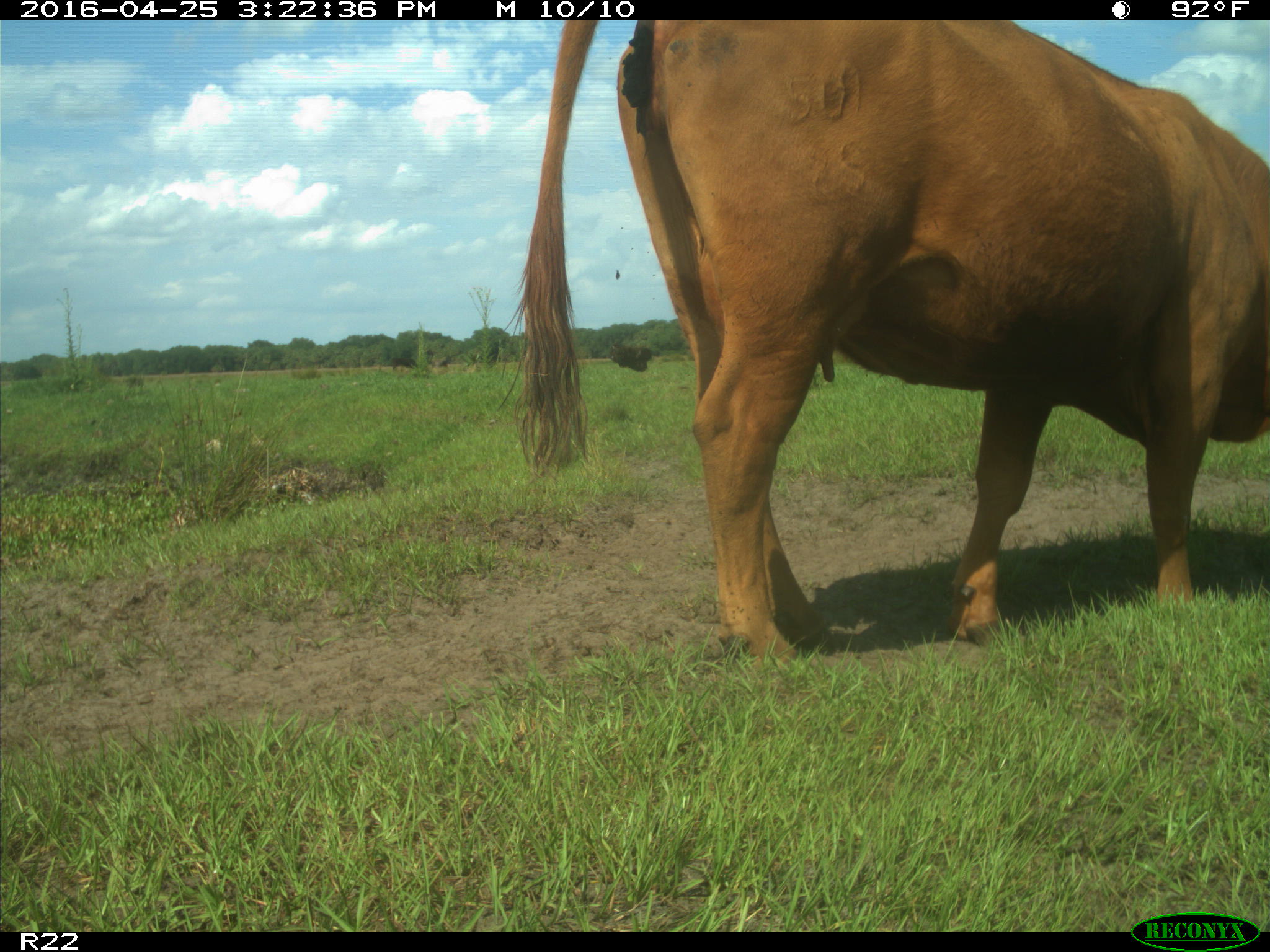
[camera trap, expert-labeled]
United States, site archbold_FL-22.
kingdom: Animalia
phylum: Chordata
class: Mammalia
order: Artiodactyla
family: Bovidae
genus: Bos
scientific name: Bos taurus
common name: domestic cow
Bos taurus (domestic cow).